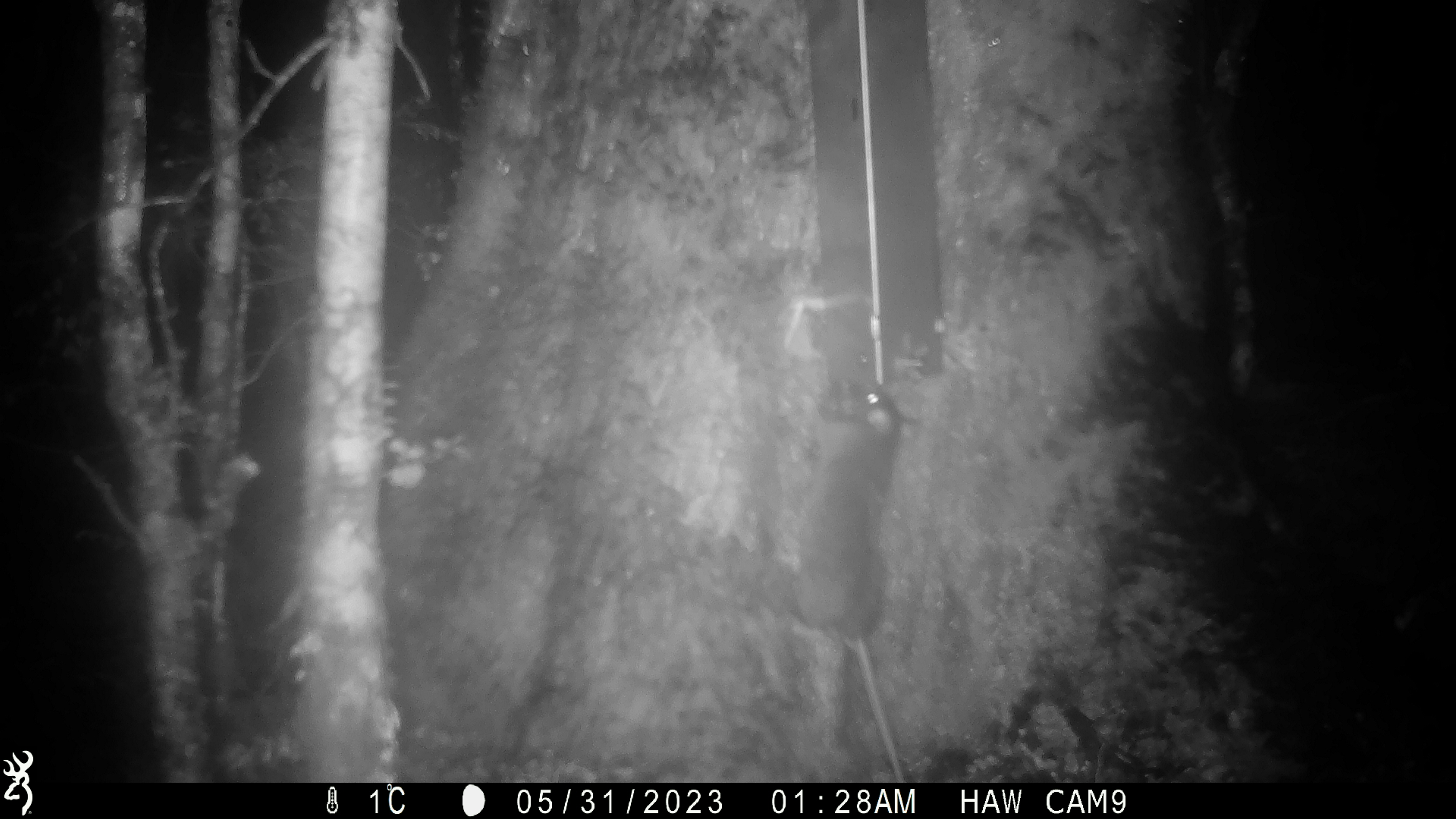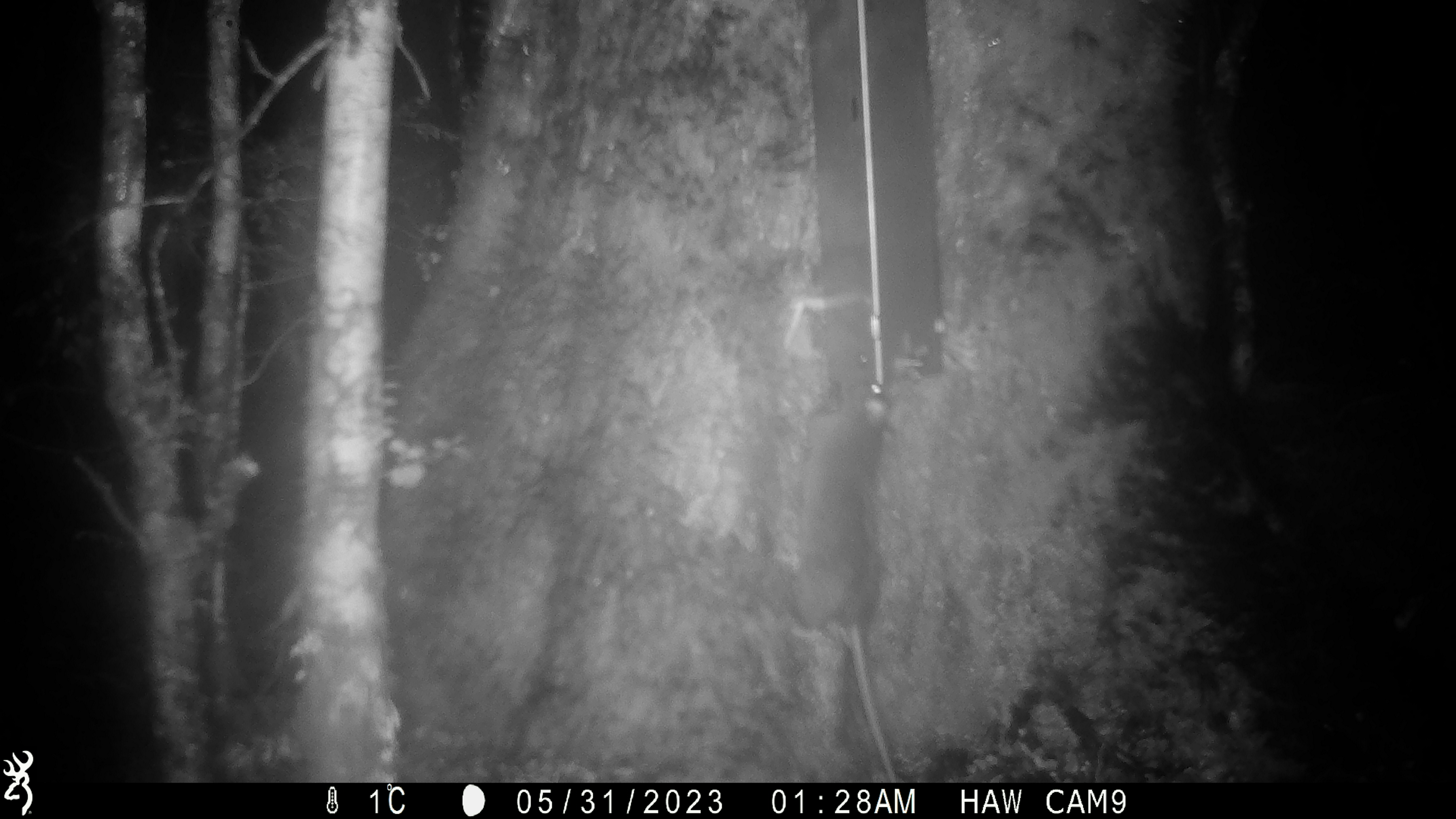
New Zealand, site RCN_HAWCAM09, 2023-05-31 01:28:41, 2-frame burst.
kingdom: Animalia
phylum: Chordata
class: Mammalia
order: Rodentia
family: Muridae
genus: Rattus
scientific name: Rattus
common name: rat